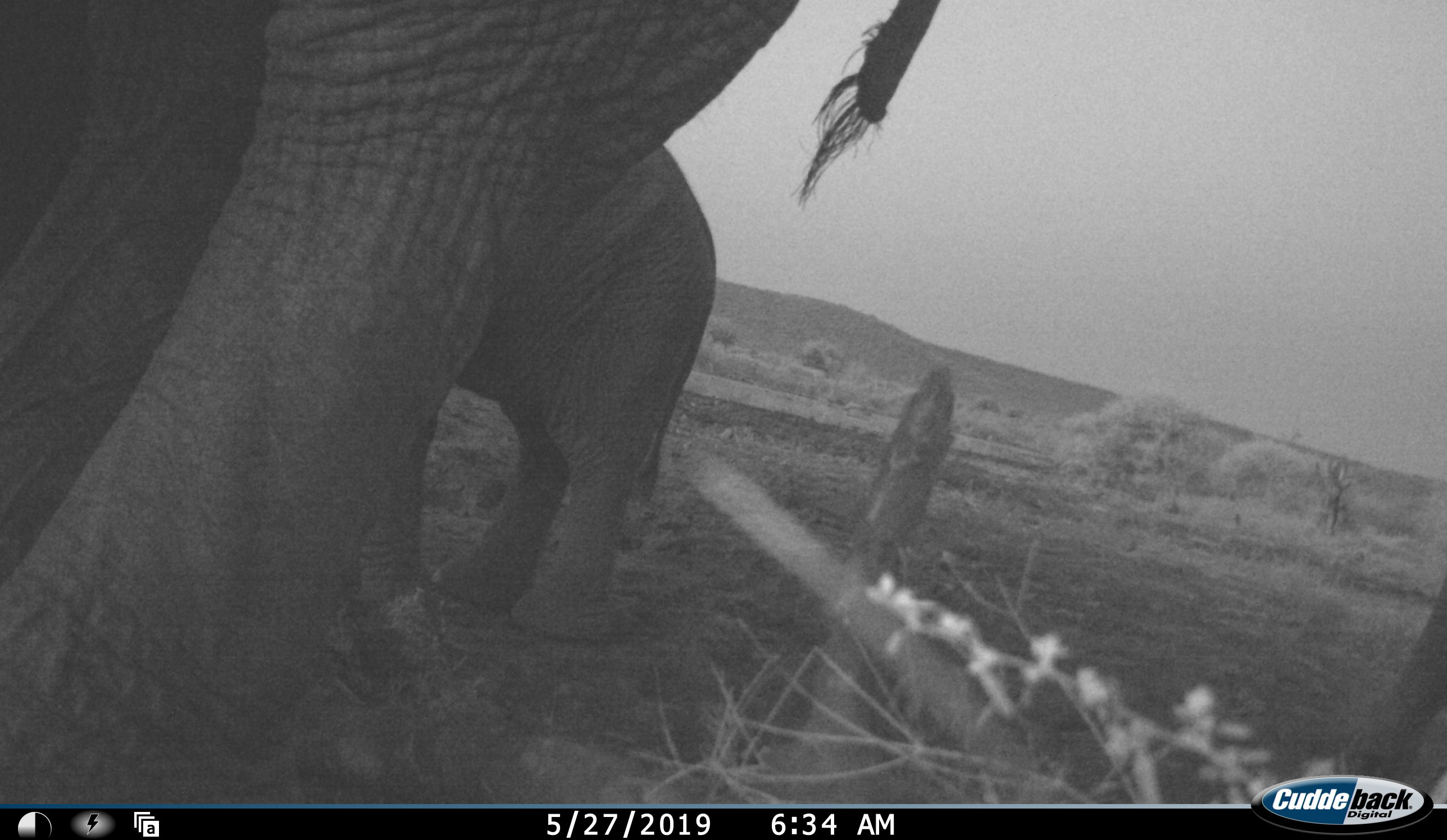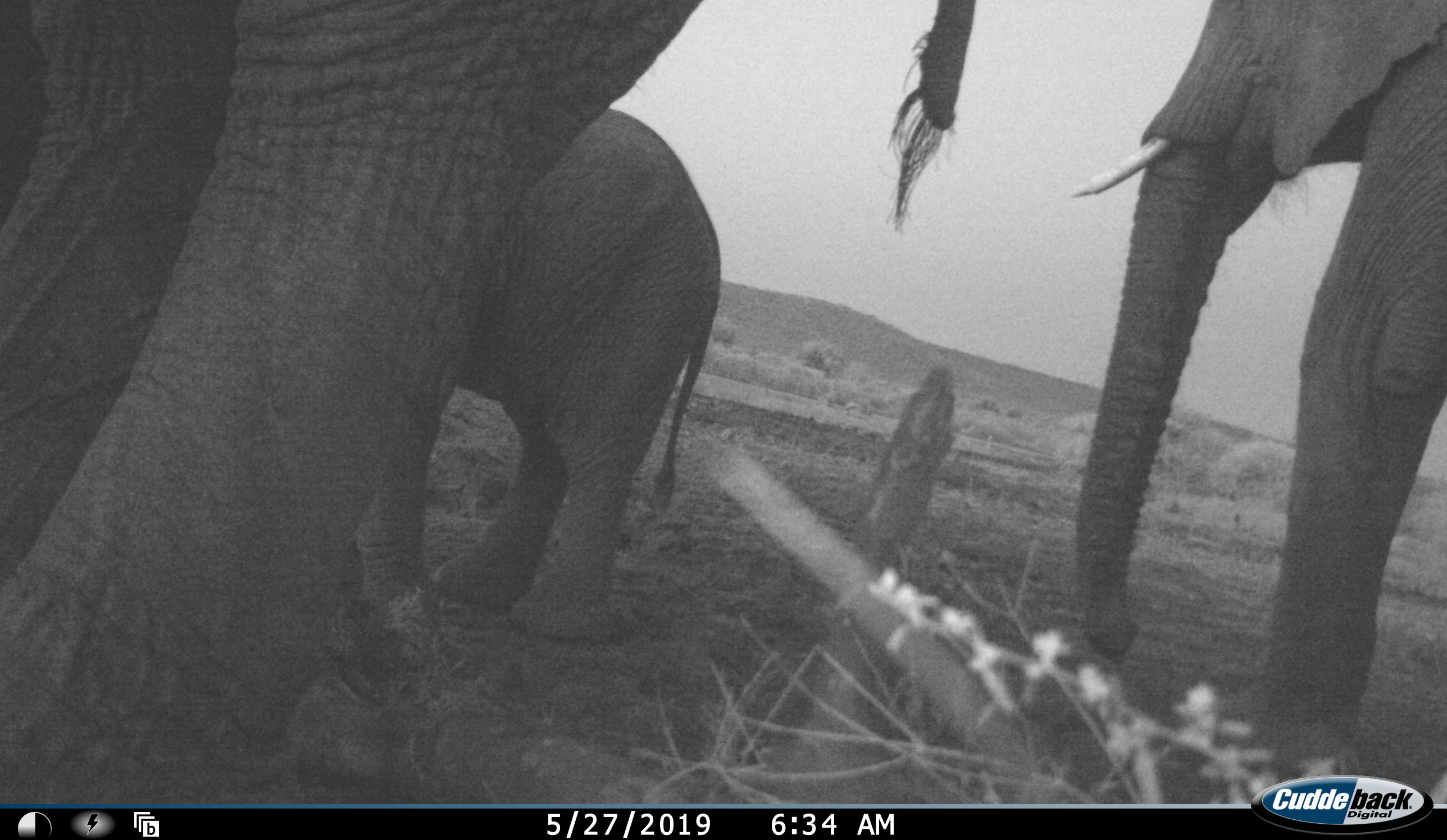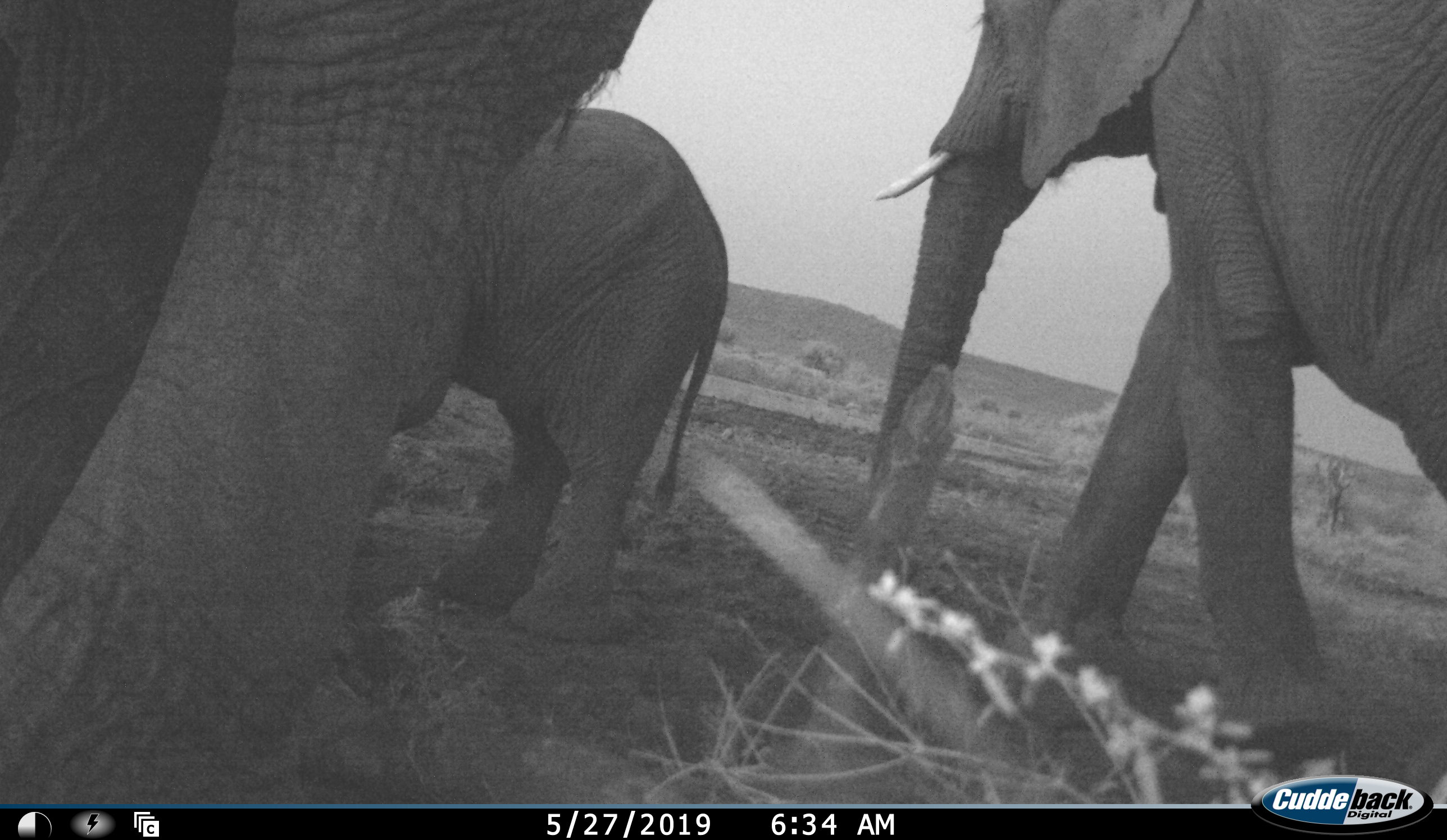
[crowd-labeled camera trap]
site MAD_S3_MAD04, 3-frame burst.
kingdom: Animalia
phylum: Chordata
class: Mammalia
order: Proboscidea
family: Elephantidae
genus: Loxodonta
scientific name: Loxodonta africana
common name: african bush elephant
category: elephant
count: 3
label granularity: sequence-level